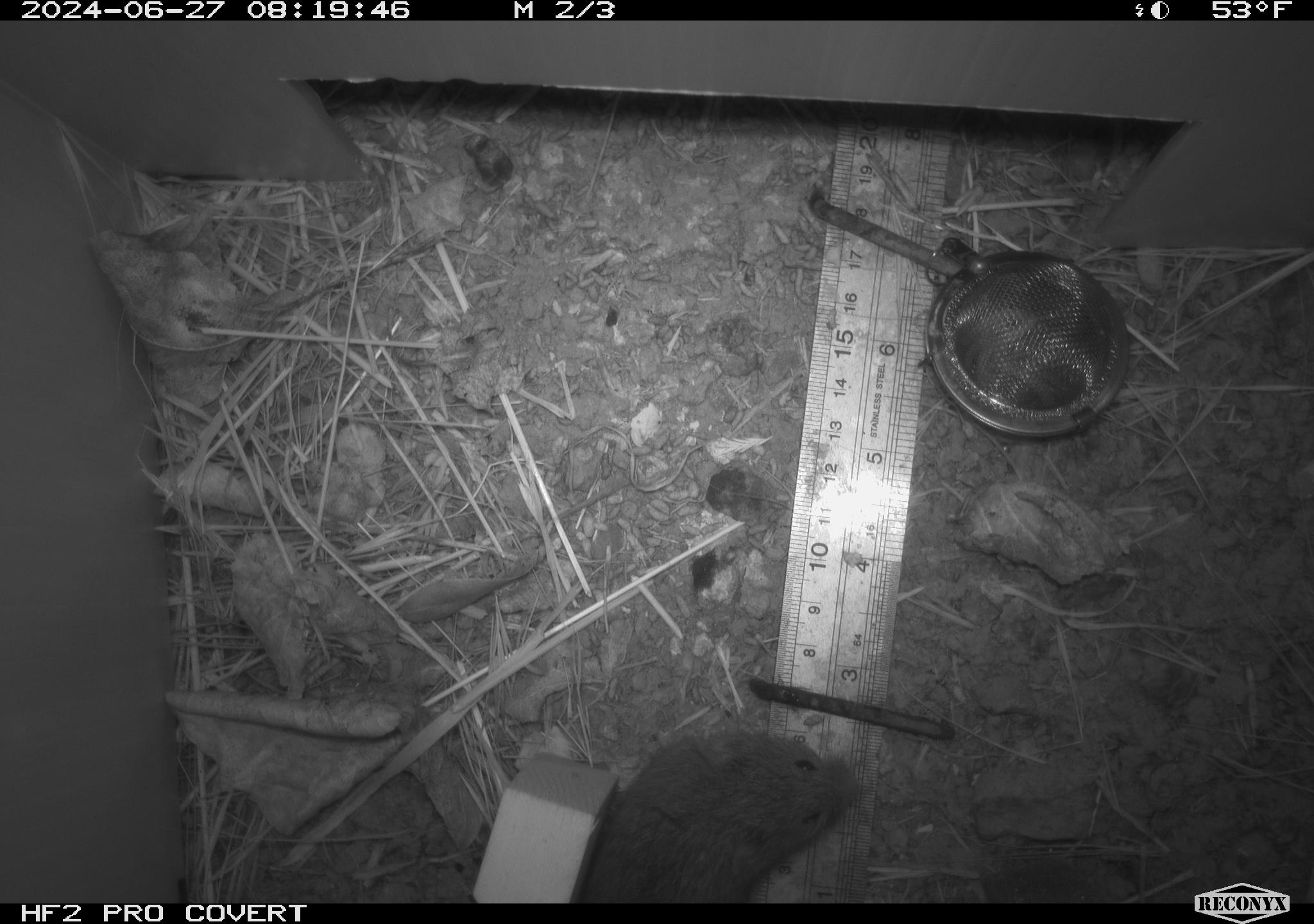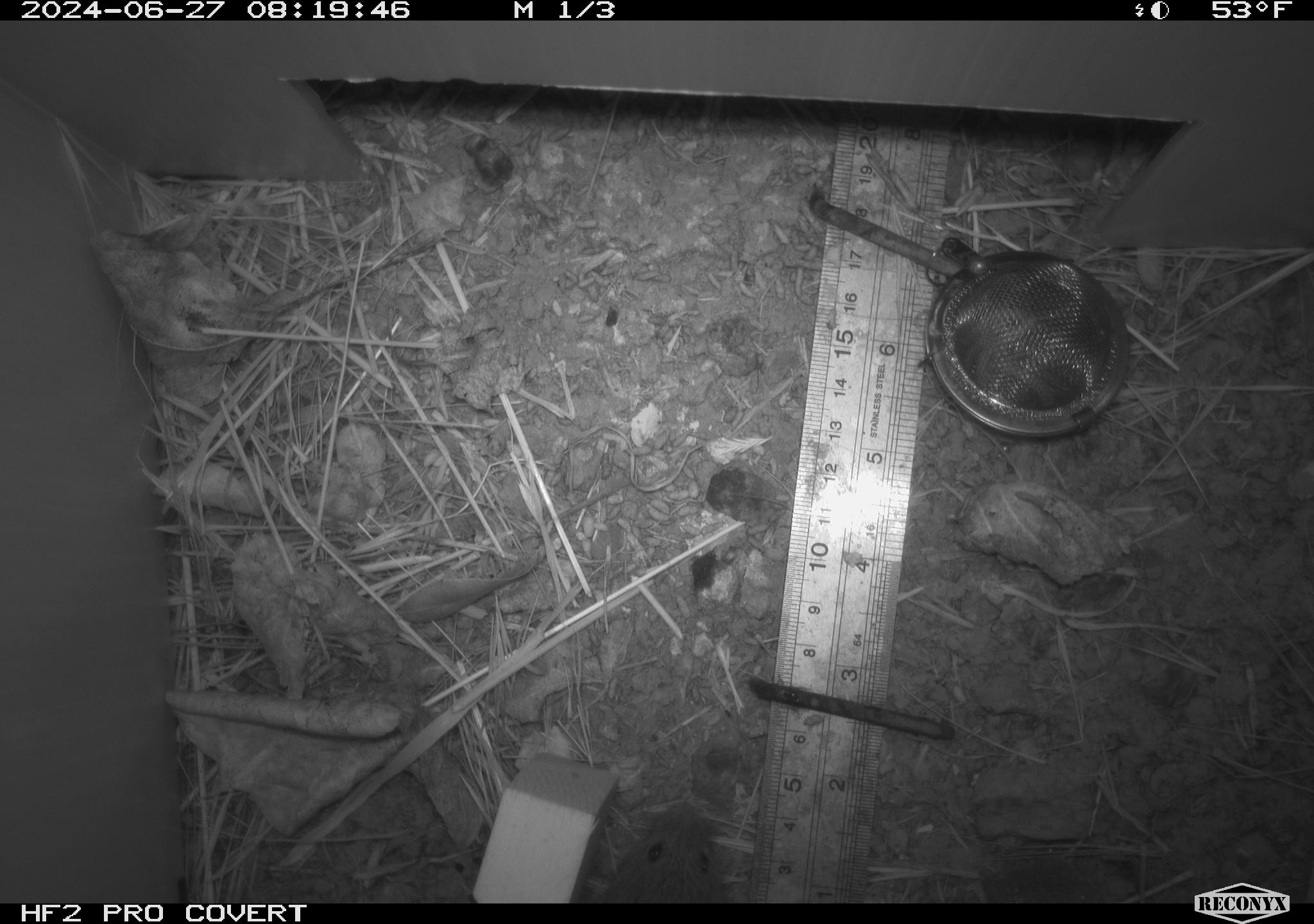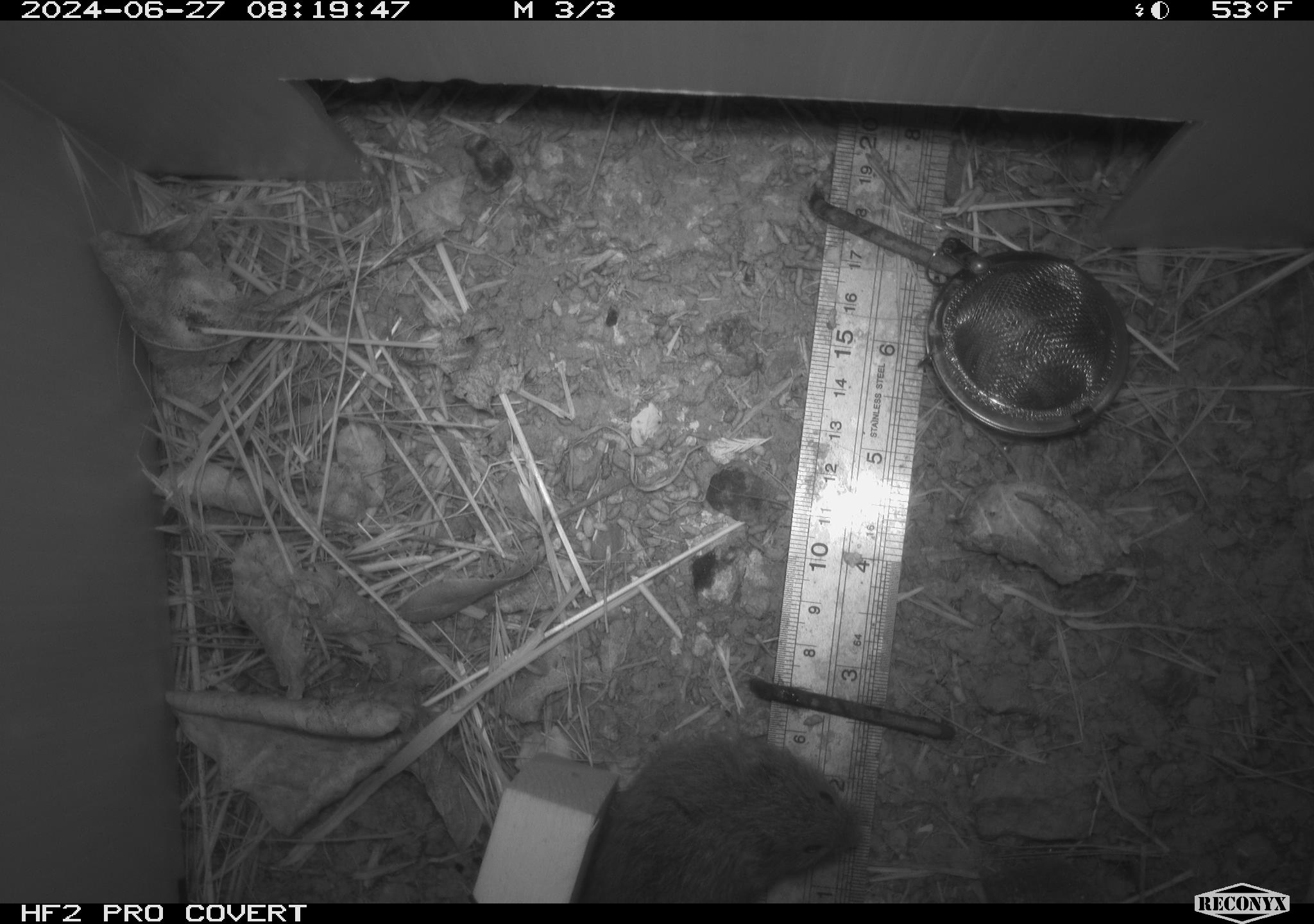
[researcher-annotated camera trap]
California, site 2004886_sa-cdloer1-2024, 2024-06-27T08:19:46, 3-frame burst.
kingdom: Animalia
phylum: Chordata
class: Mammalia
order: Rodentia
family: Cricetidae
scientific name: Arvicolinae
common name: voles, lemmings, and muskrats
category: arvicolinae subfamily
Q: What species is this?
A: Arvicolinae subfamily (voles, lemmings, and muskrats) (Arvicolinae).